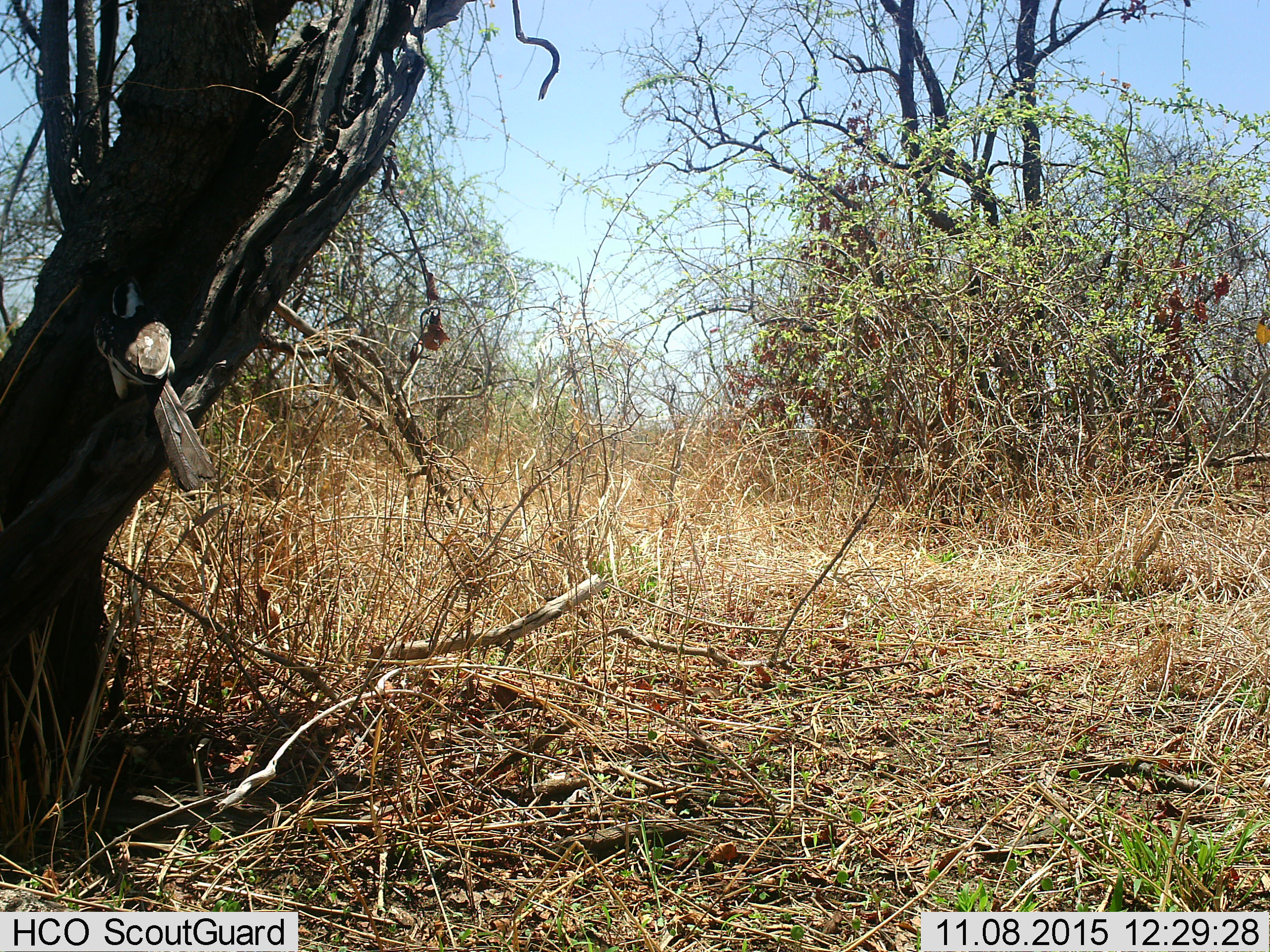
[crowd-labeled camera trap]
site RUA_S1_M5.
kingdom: Animalia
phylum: Chordata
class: Aves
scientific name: Aves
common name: bird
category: birdother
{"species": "birdother (bird) (Aves)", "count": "1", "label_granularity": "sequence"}